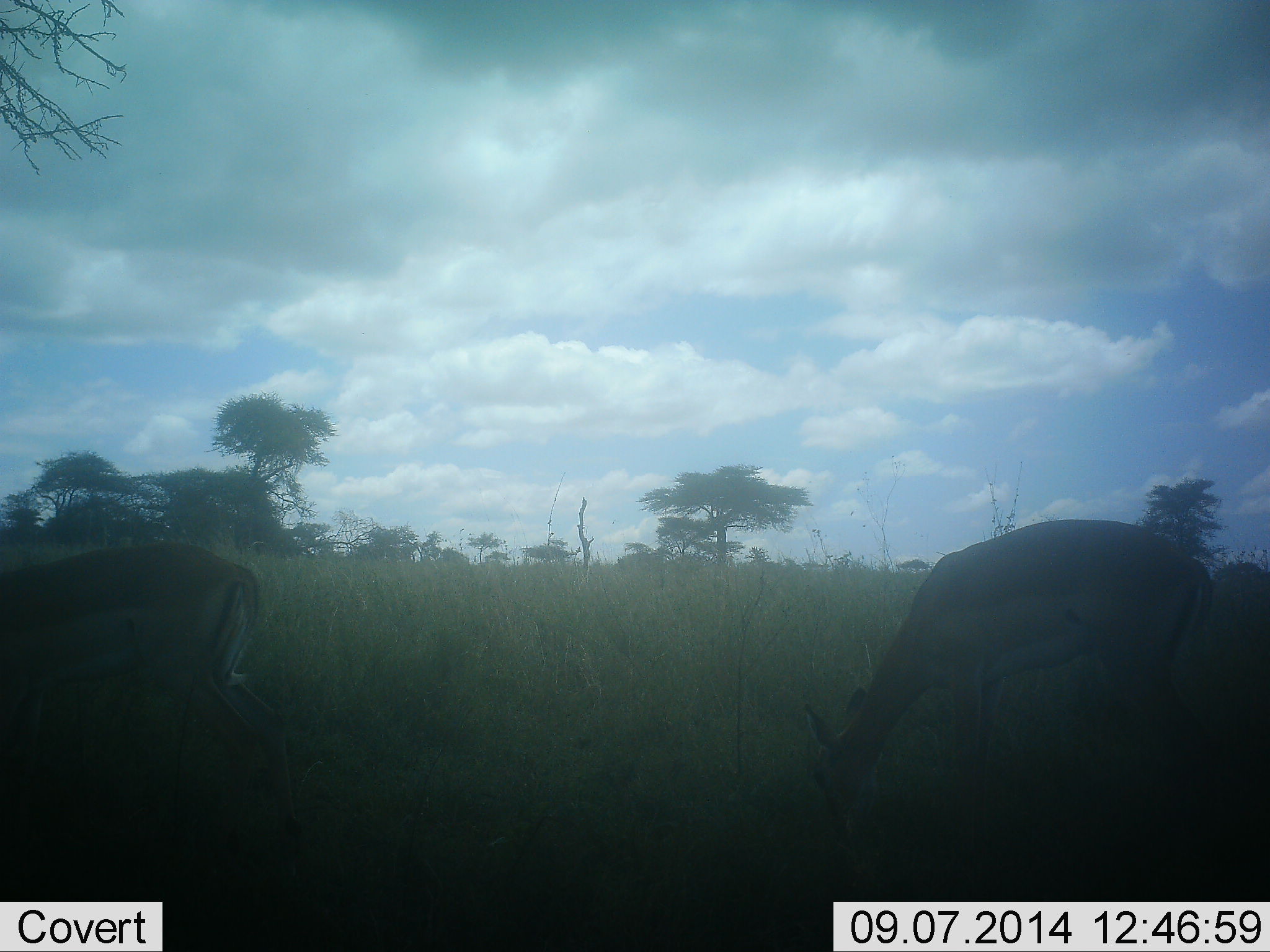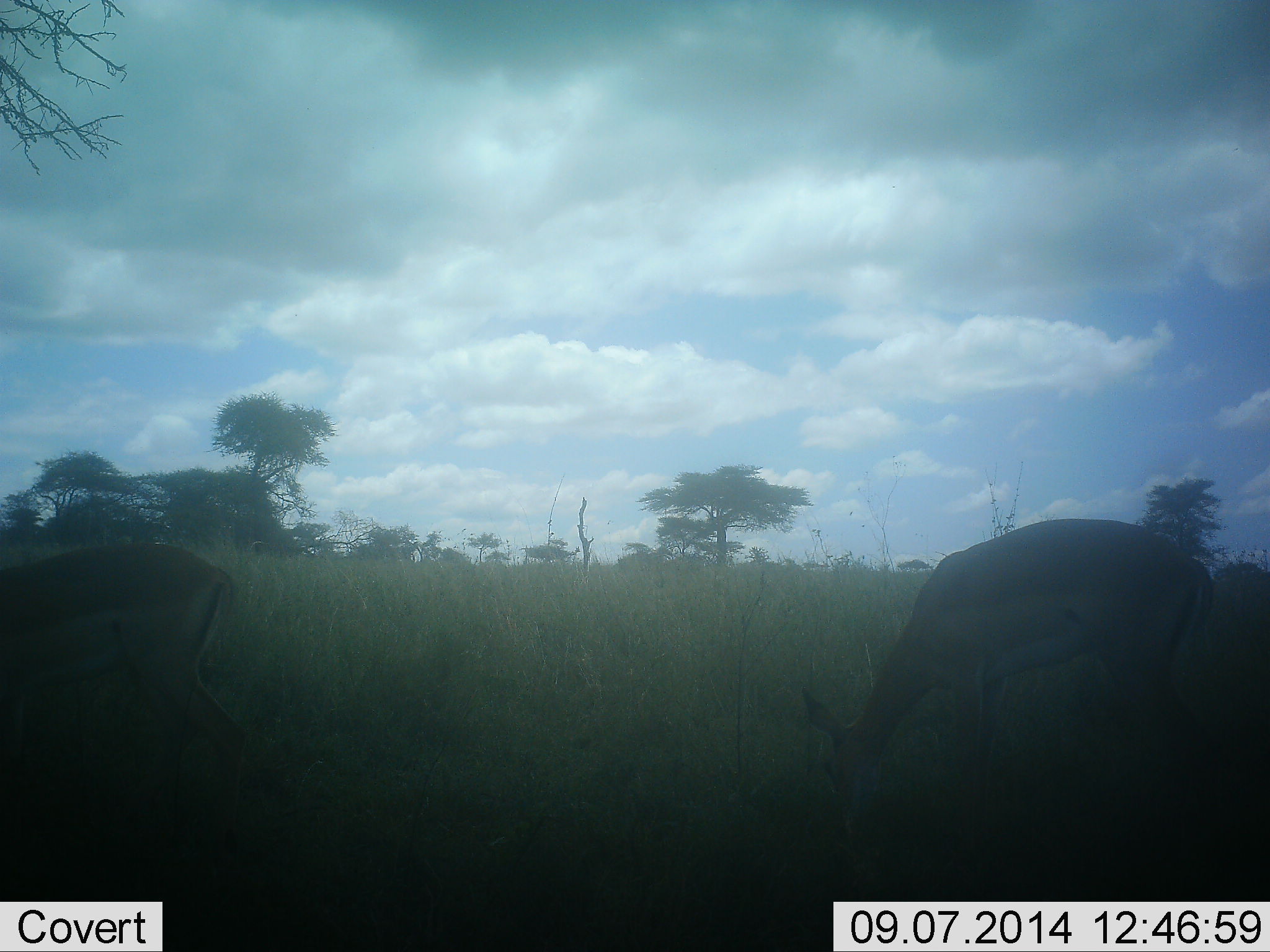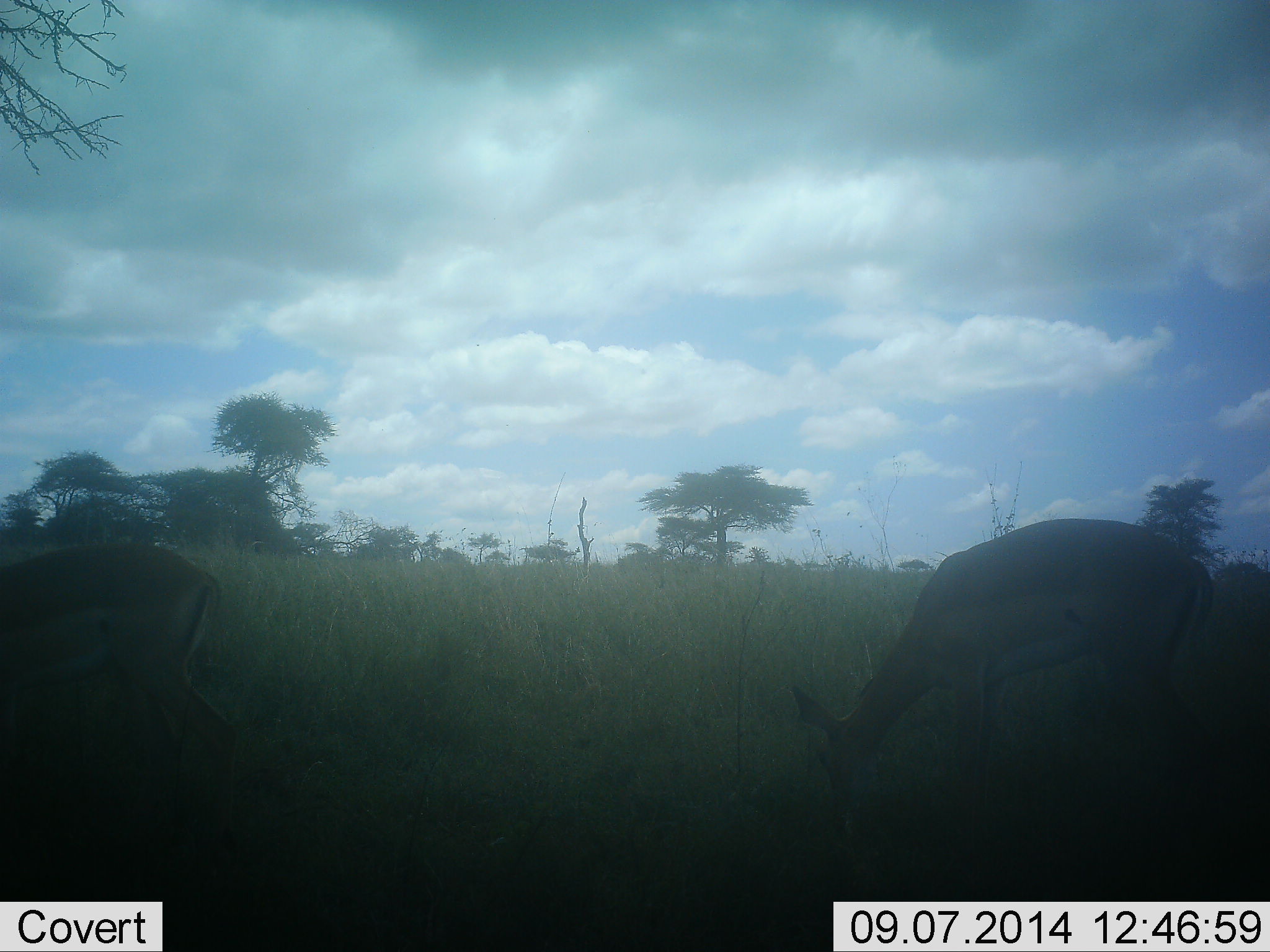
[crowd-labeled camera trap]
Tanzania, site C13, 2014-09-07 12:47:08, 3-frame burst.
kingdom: Animalia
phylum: Chordata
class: Mammalia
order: Artiodactyla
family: Bovidae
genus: Eudorcas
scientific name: Eudorcas thomsonii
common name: thomson's gazelle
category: gazellethomsons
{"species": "gazellethomsons (thomson's gazelle) (Eudorcas thomsonii)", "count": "2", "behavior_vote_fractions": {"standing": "0%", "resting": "0%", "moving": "0%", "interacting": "0%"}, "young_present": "0%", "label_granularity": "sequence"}